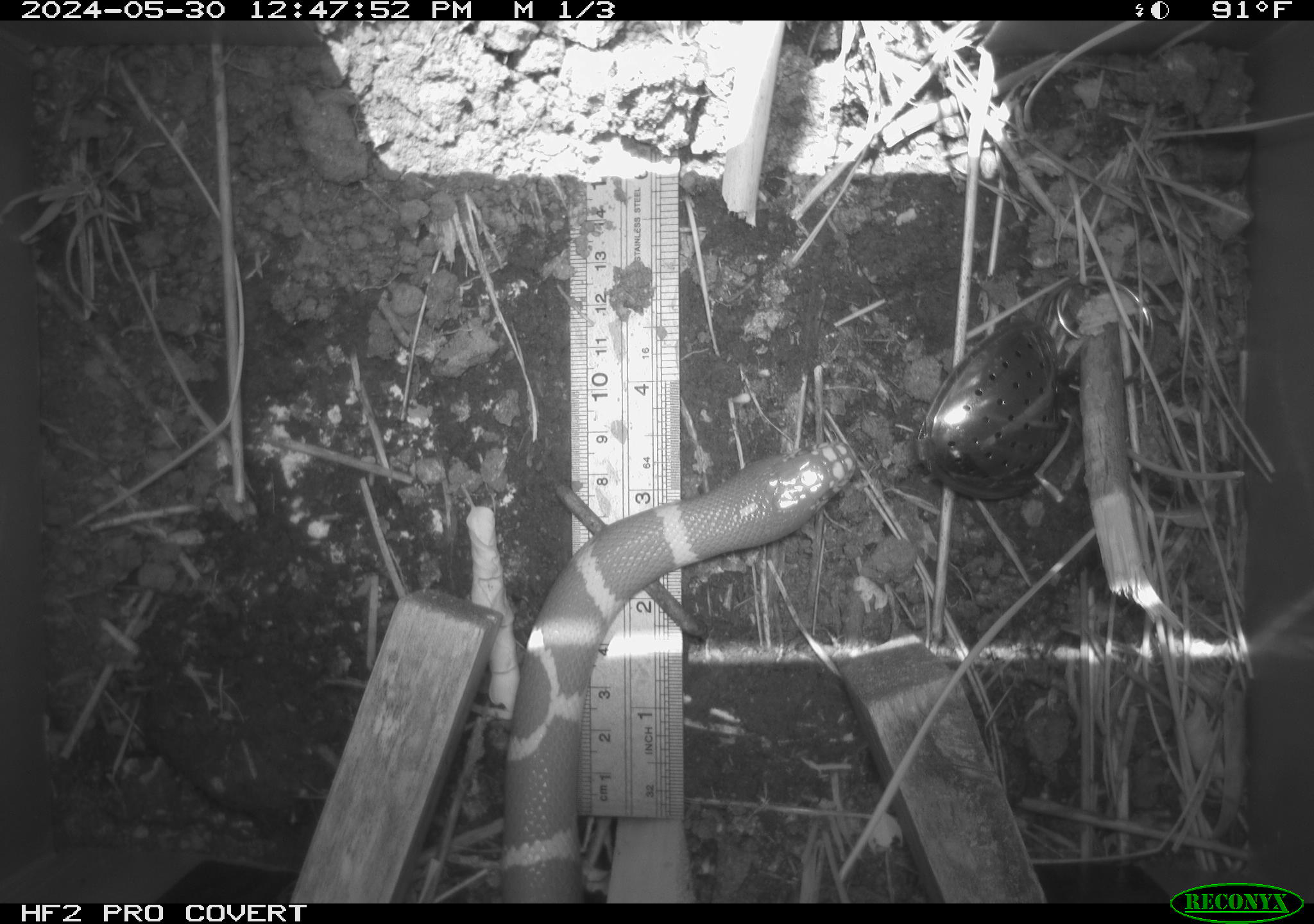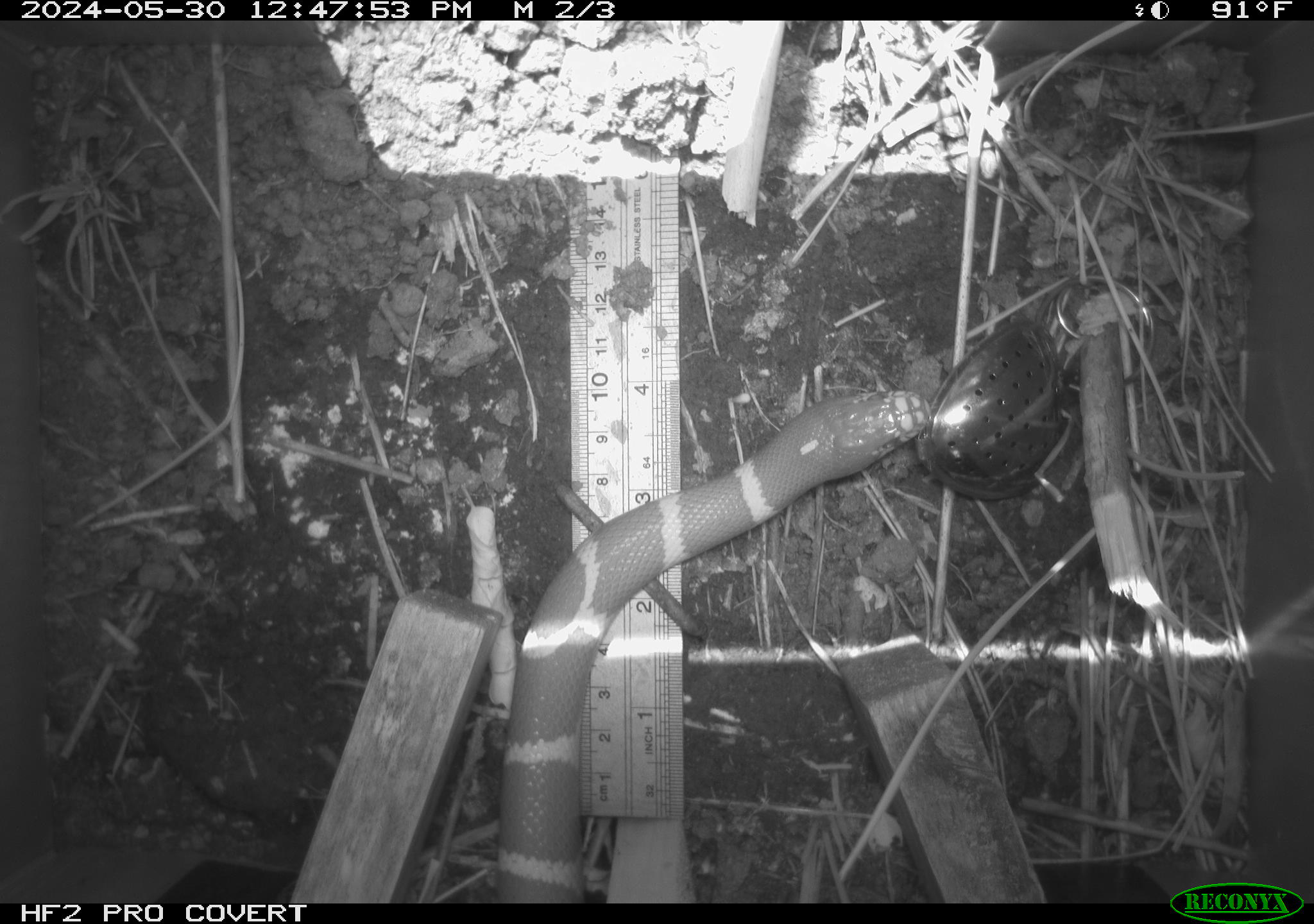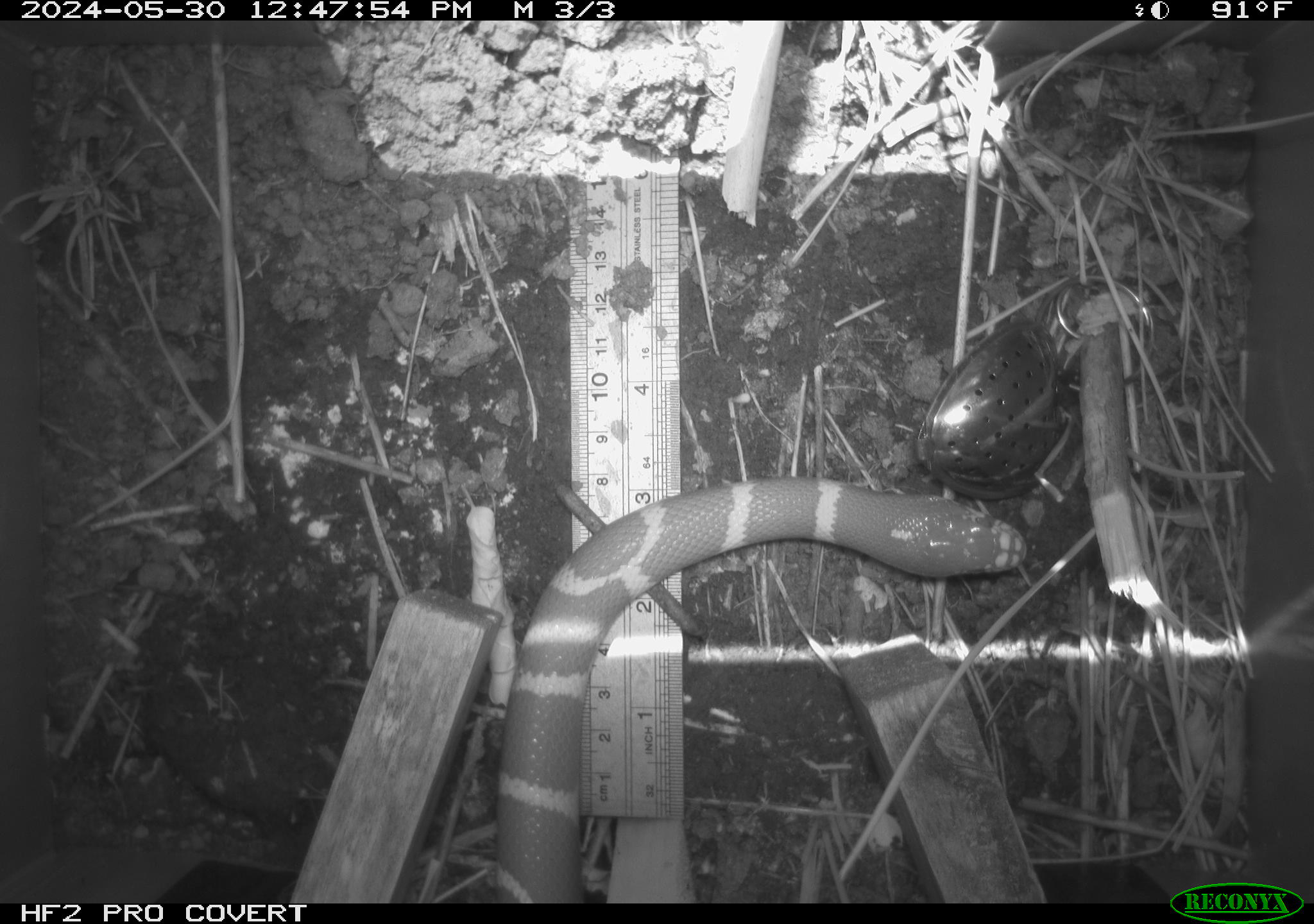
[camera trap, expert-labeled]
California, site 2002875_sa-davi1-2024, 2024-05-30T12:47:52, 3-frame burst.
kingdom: Animalia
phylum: Chordata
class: Reptilia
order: Squamata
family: Colubridae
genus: Lampropeltis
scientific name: Lampropeltis californiae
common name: california kingsnake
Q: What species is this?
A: California kingsnake (Lampropeltis californiae).